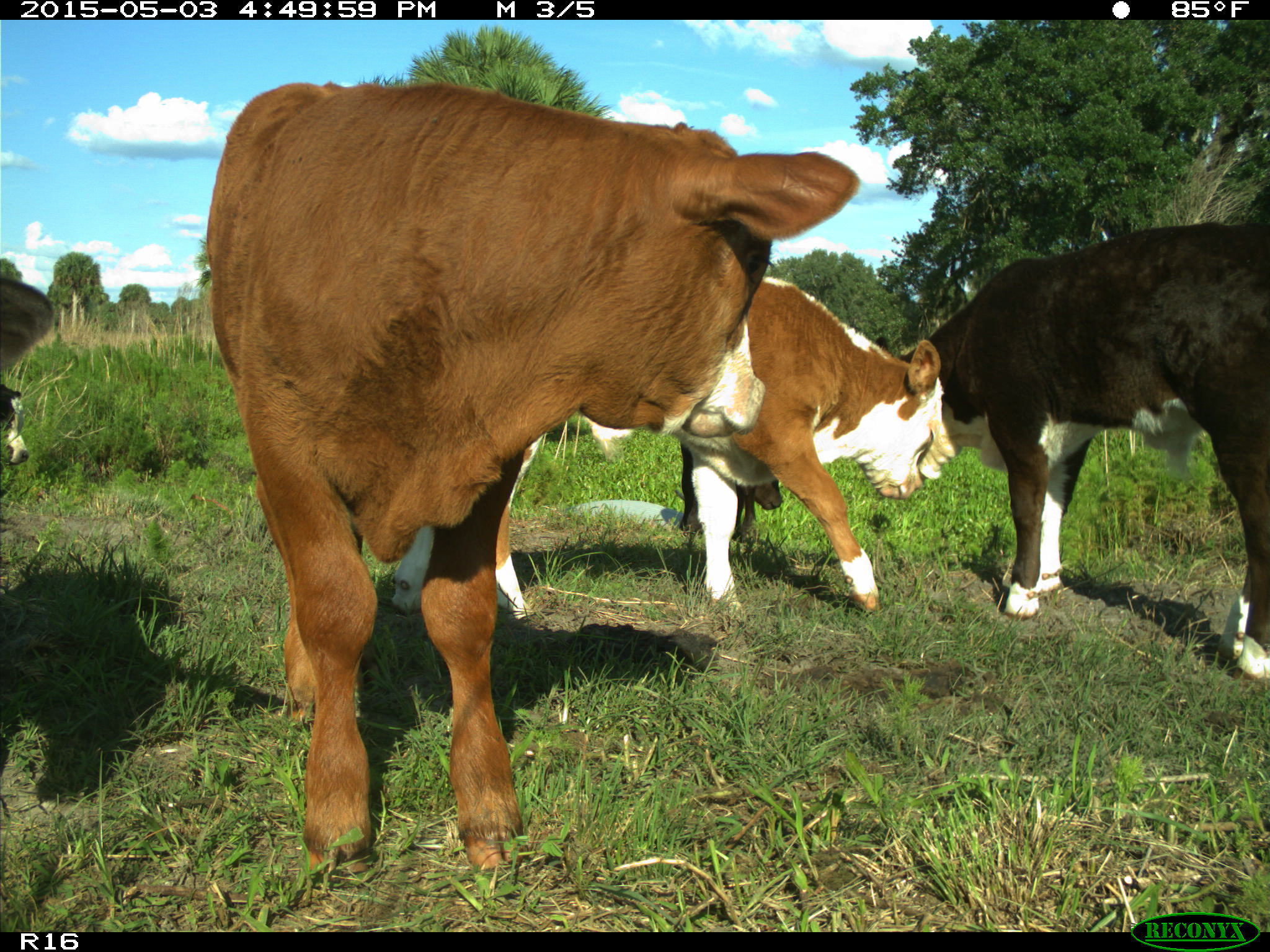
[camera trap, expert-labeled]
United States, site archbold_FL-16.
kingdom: Animalia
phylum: Chordata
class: Mammalia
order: Artiodactyla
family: Bovidae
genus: Bos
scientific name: Bos taurus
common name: domestic cow